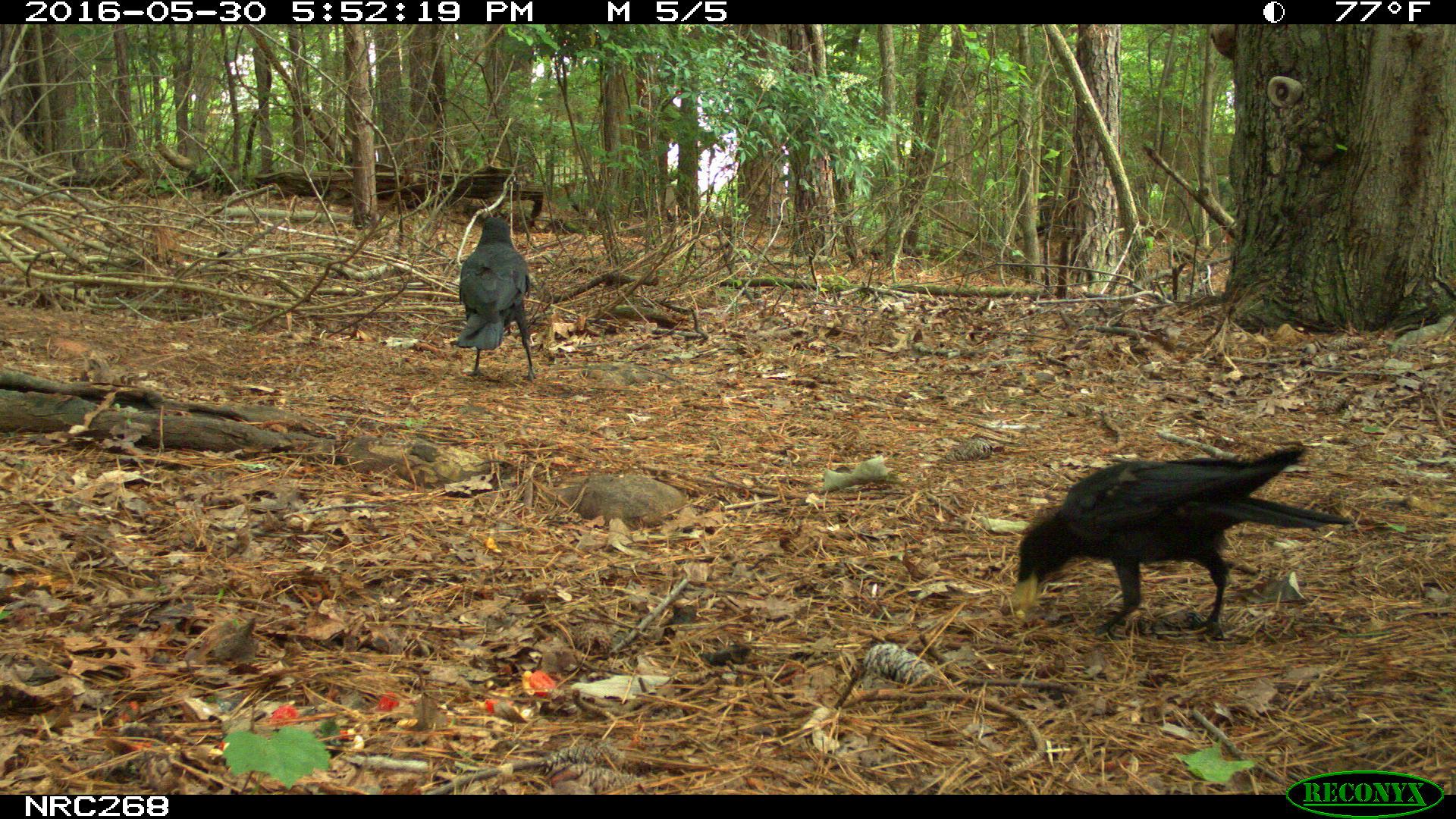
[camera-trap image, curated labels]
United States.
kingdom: Animalia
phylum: Chordata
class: Aves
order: Passeriformes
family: Corvidae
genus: Corvus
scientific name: Corvus brachyrhynchos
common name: american crow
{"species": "American Crow (Corvus brachyrhynchos)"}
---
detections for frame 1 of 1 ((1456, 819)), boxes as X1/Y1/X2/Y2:
American Crow: 1011/441/1354/633; 450/190/548/383